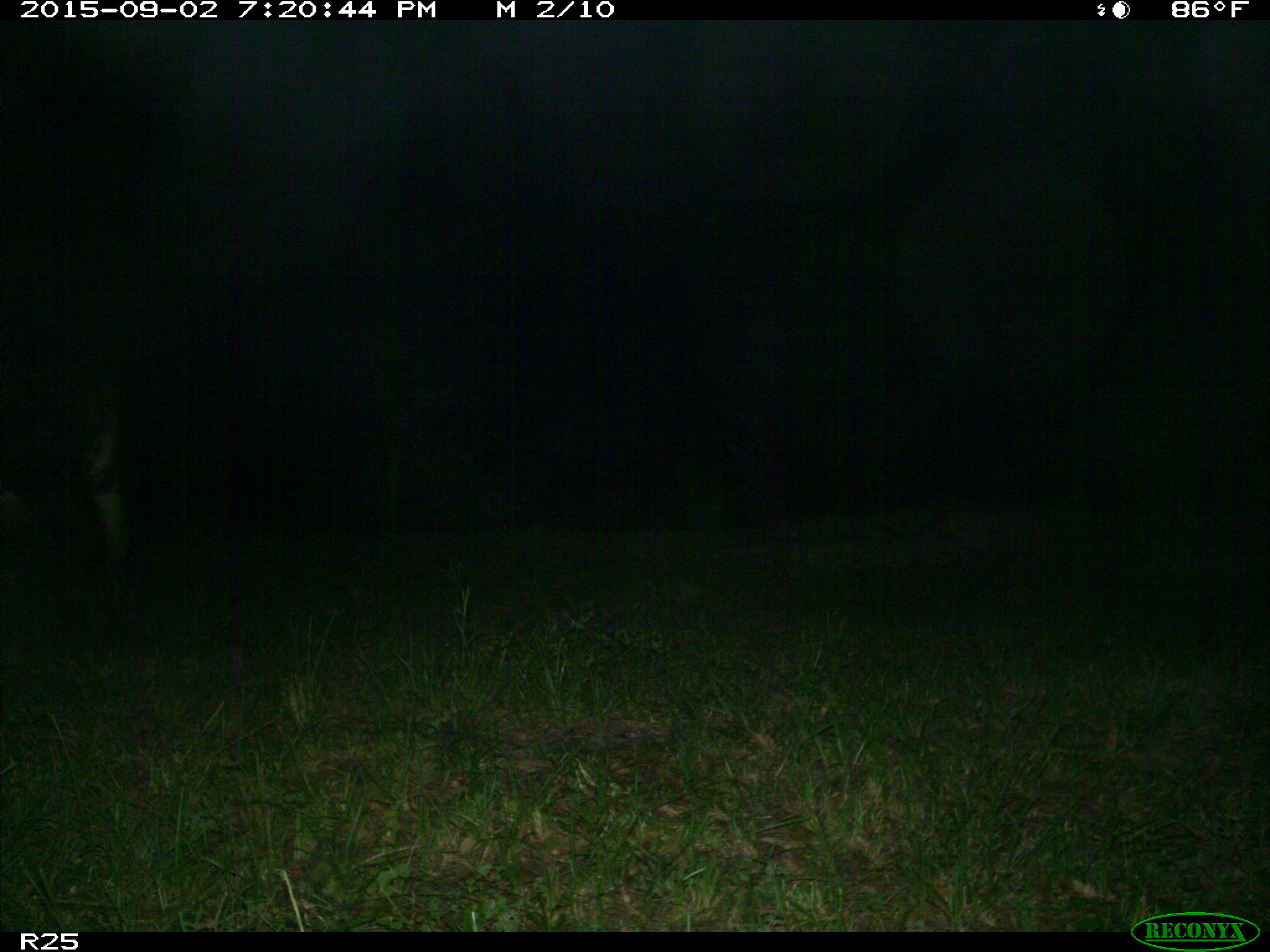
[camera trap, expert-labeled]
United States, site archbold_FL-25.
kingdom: Animalia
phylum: Chordata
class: Mammalia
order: Artiodactyla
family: Bovidae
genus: Bos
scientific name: Bos taurus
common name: domestic cow